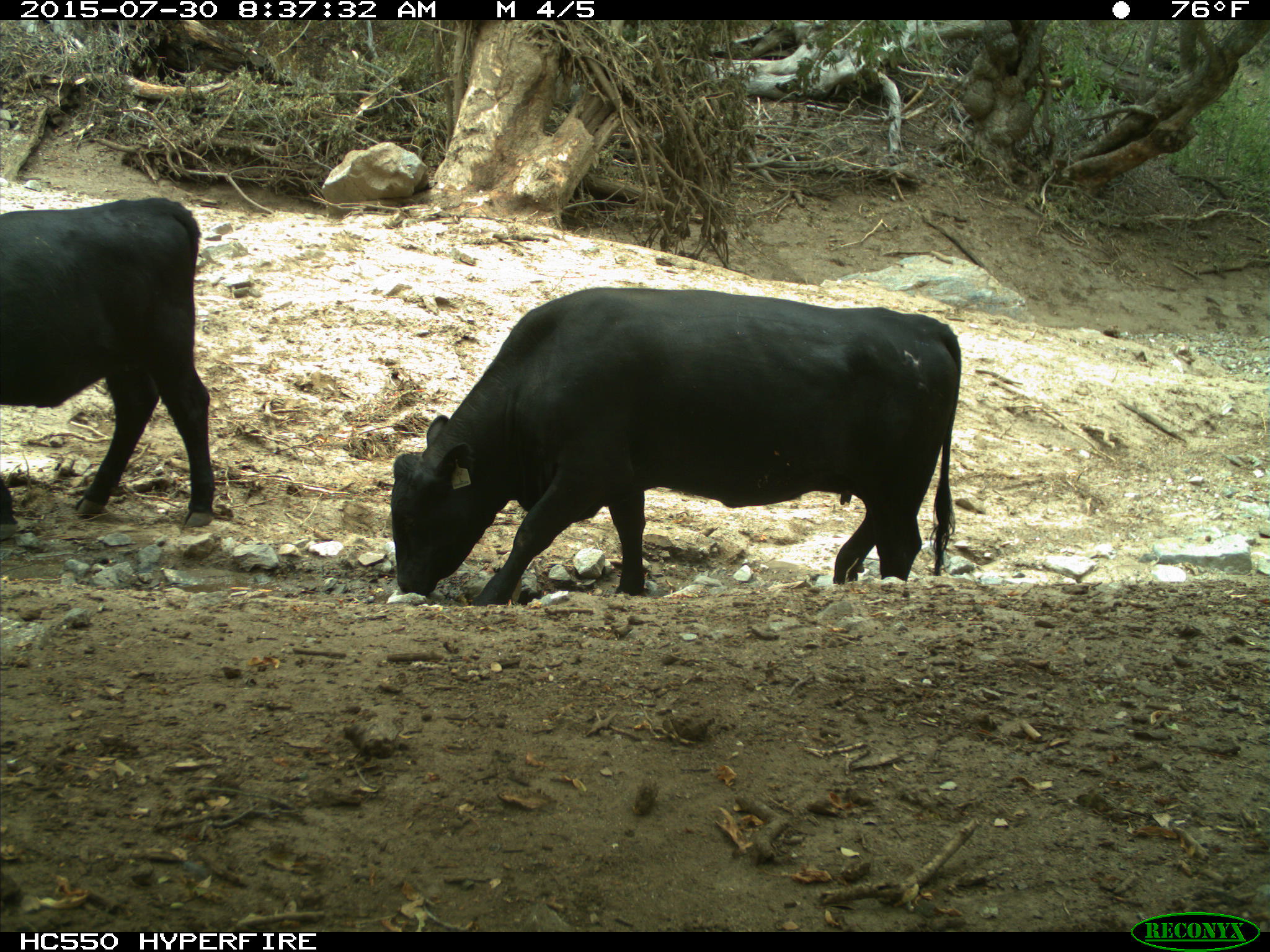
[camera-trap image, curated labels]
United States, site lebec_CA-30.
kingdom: Animalia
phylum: Chordata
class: Mammalia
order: Artiodactyla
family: Bovidae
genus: Bos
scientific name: Bos taurus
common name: domestic cow